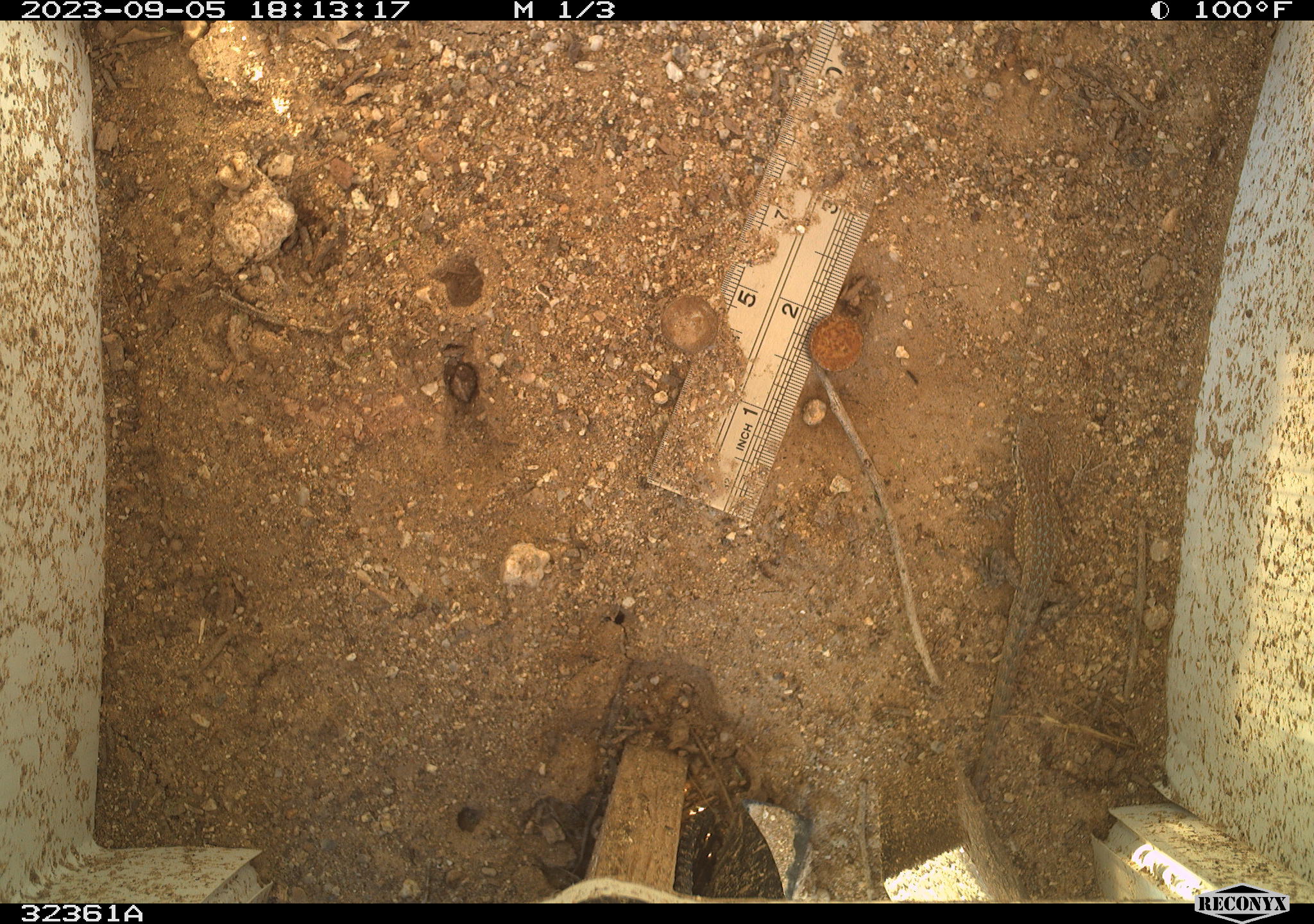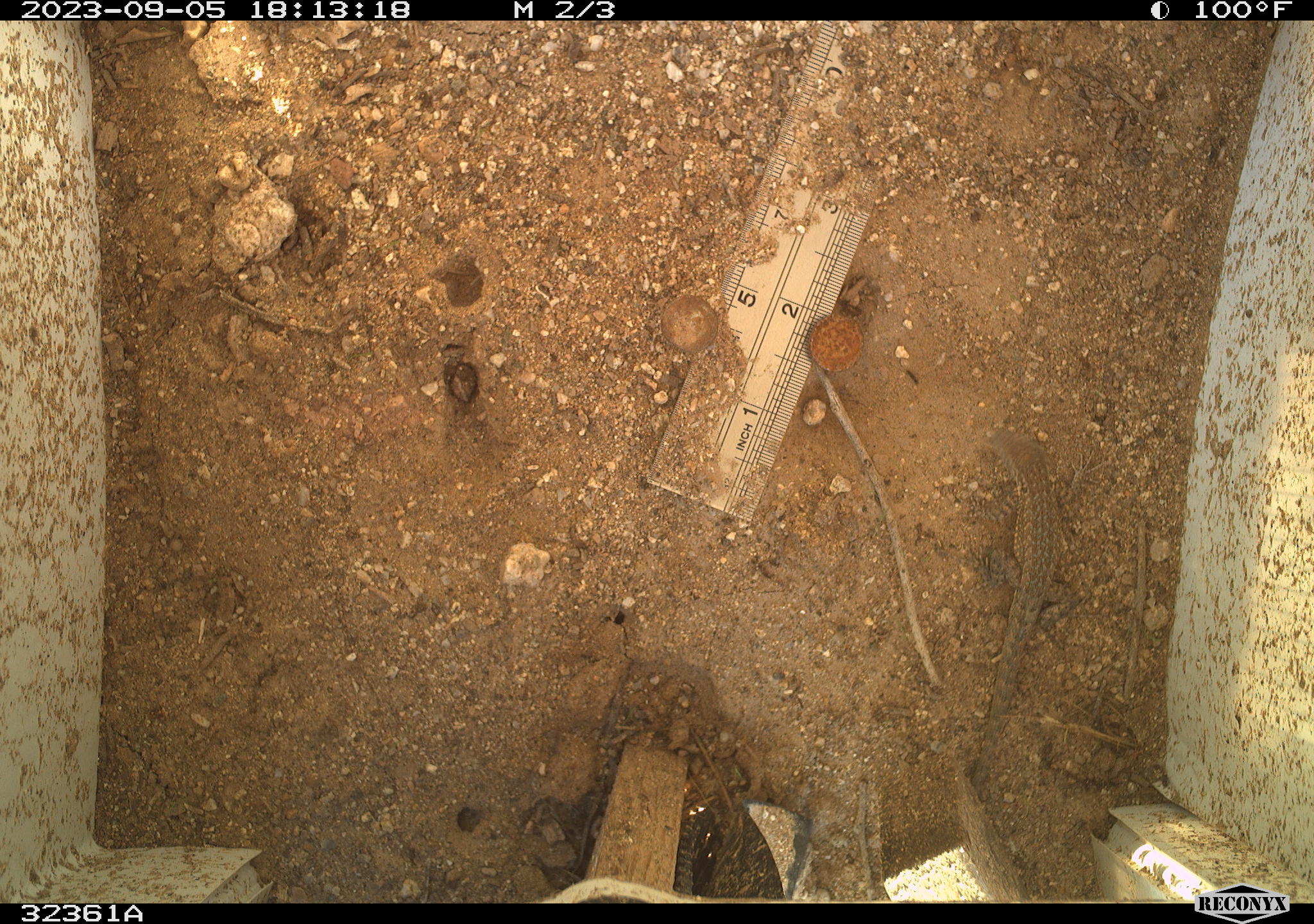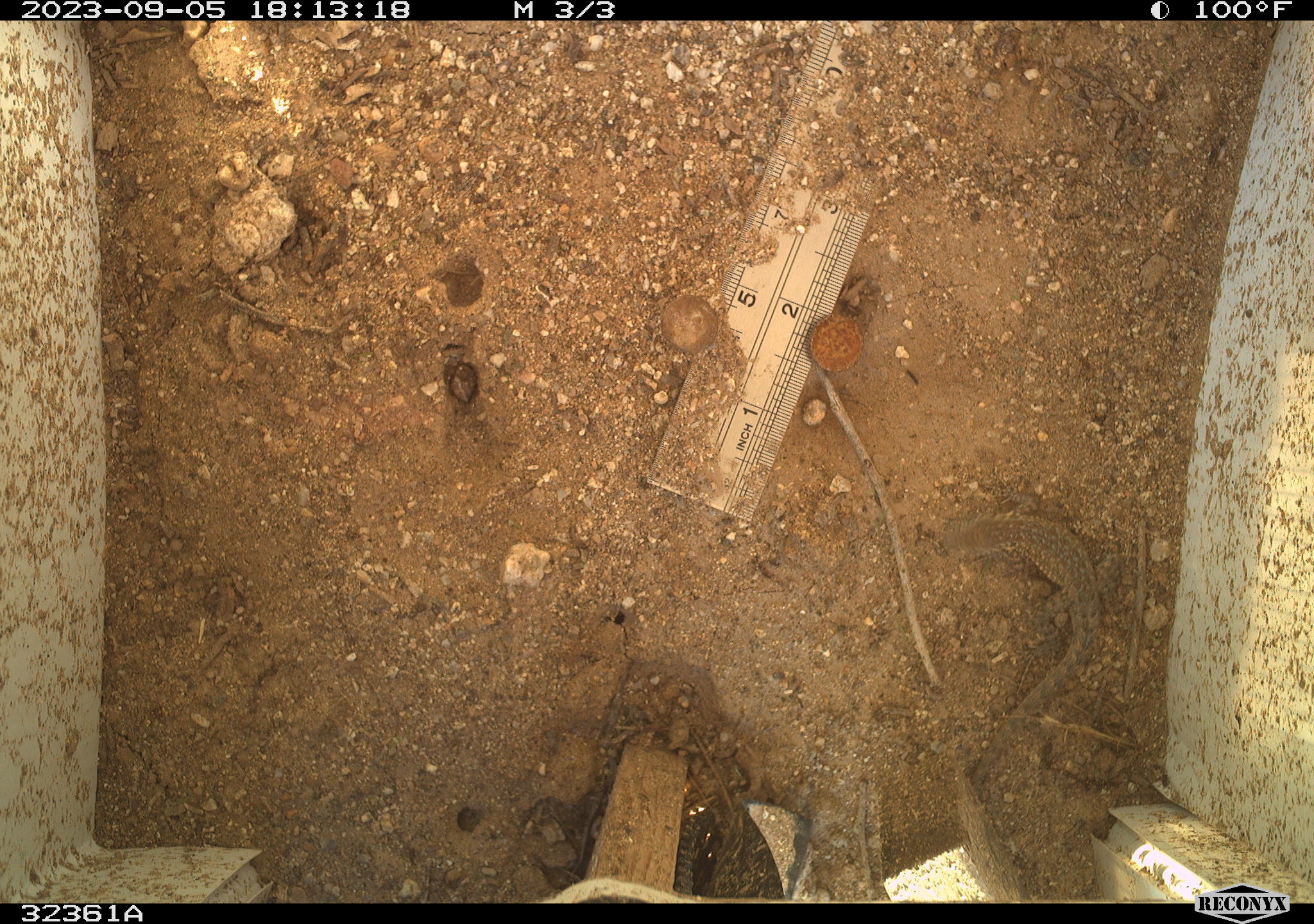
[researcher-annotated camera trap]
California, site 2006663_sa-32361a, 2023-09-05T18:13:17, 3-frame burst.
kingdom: Animalia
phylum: Chordata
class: Reptilia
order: Squamata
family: Phrynosomatidae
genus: Uta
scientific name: Uta stansburiana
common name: common side-blotched lizard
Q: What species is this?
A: Common side-blotched lizard (Uta stansburiana).